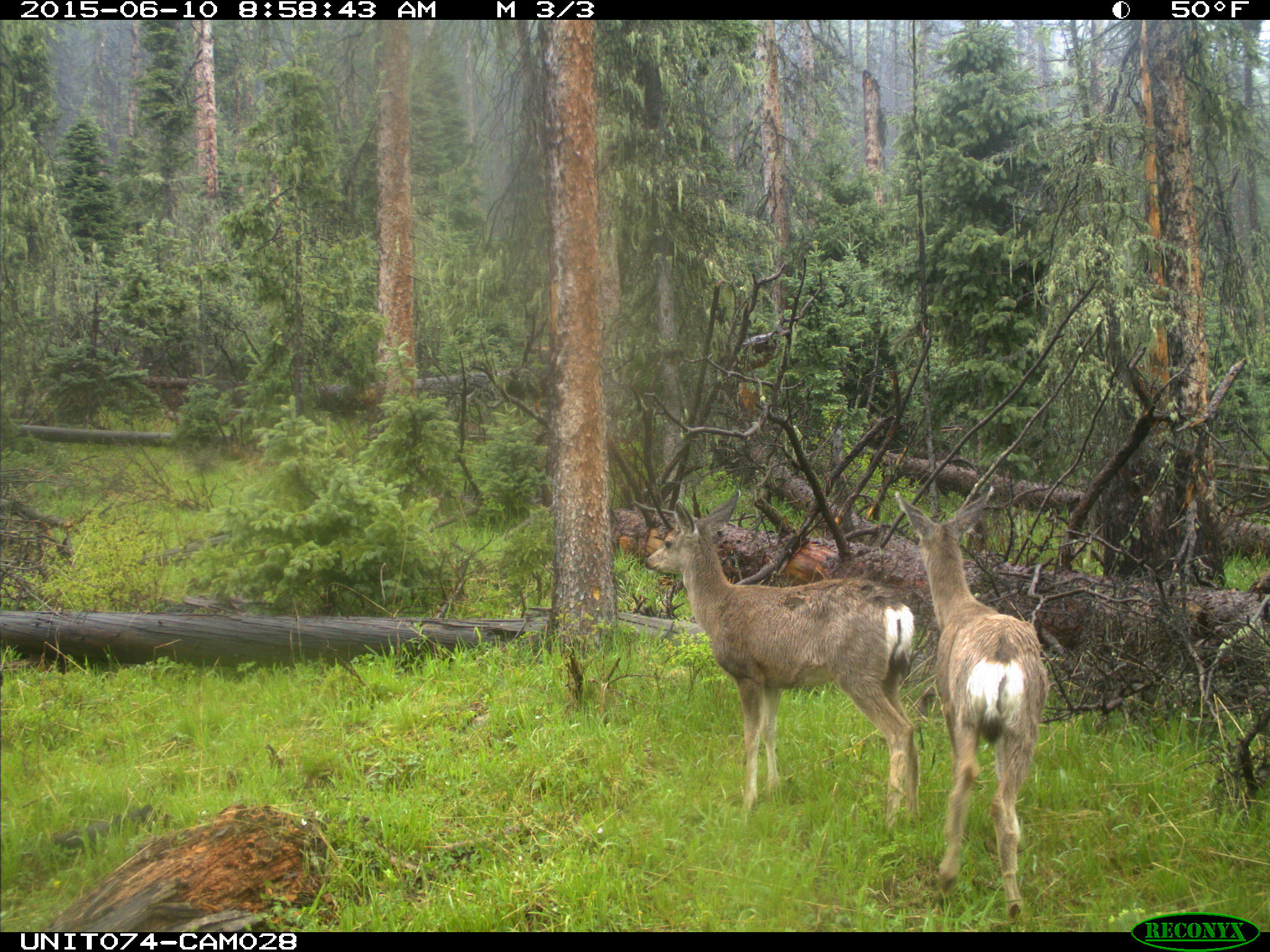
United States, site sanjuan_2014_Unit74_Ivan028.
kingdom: Animalia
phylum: Chordata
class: Mammalia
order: Artiodactyla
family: Cervidae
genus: Odocoileus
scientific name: Odocoileus hemionus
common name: mule deer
Odocoileus hemionus (mule deer).